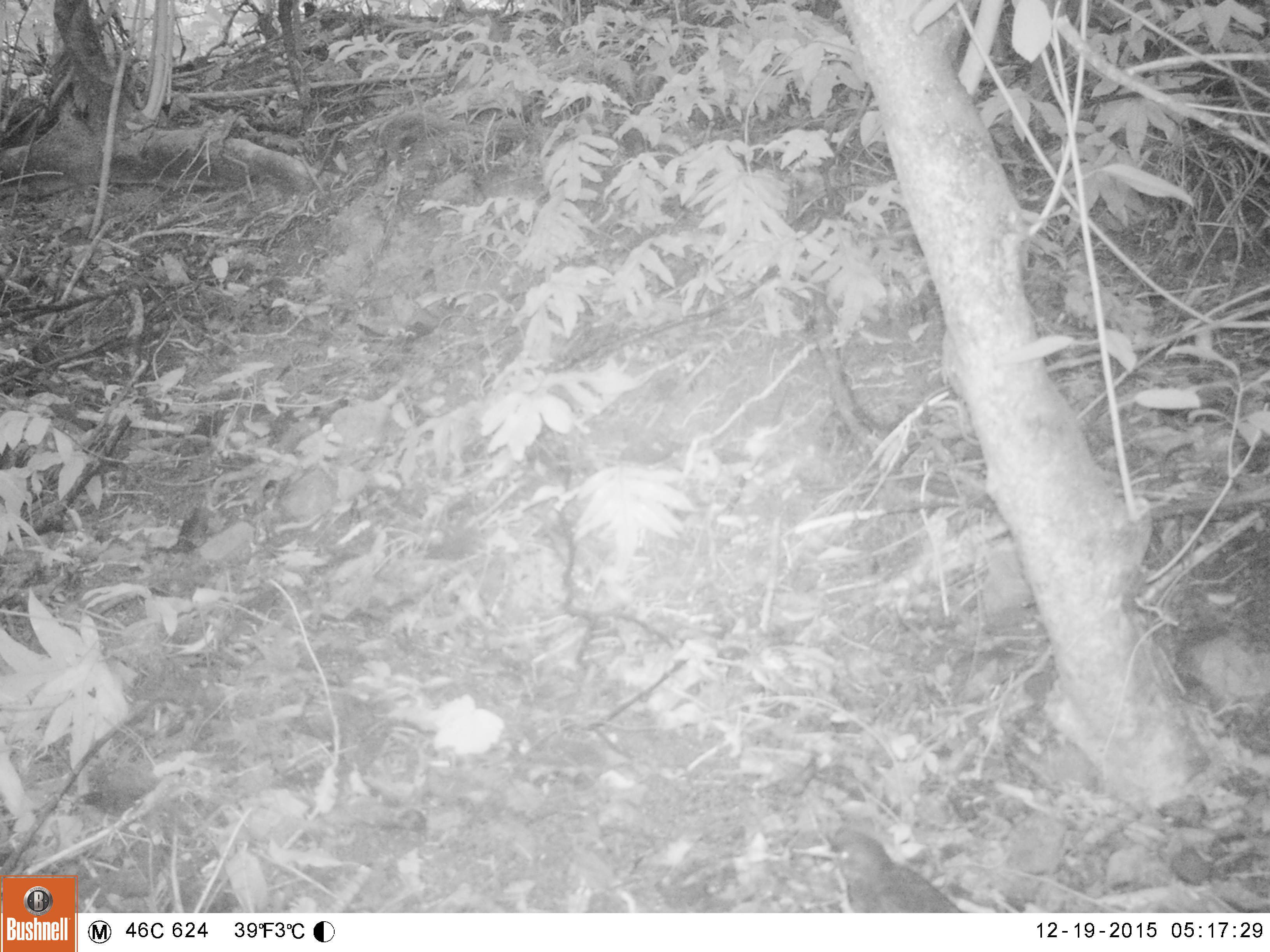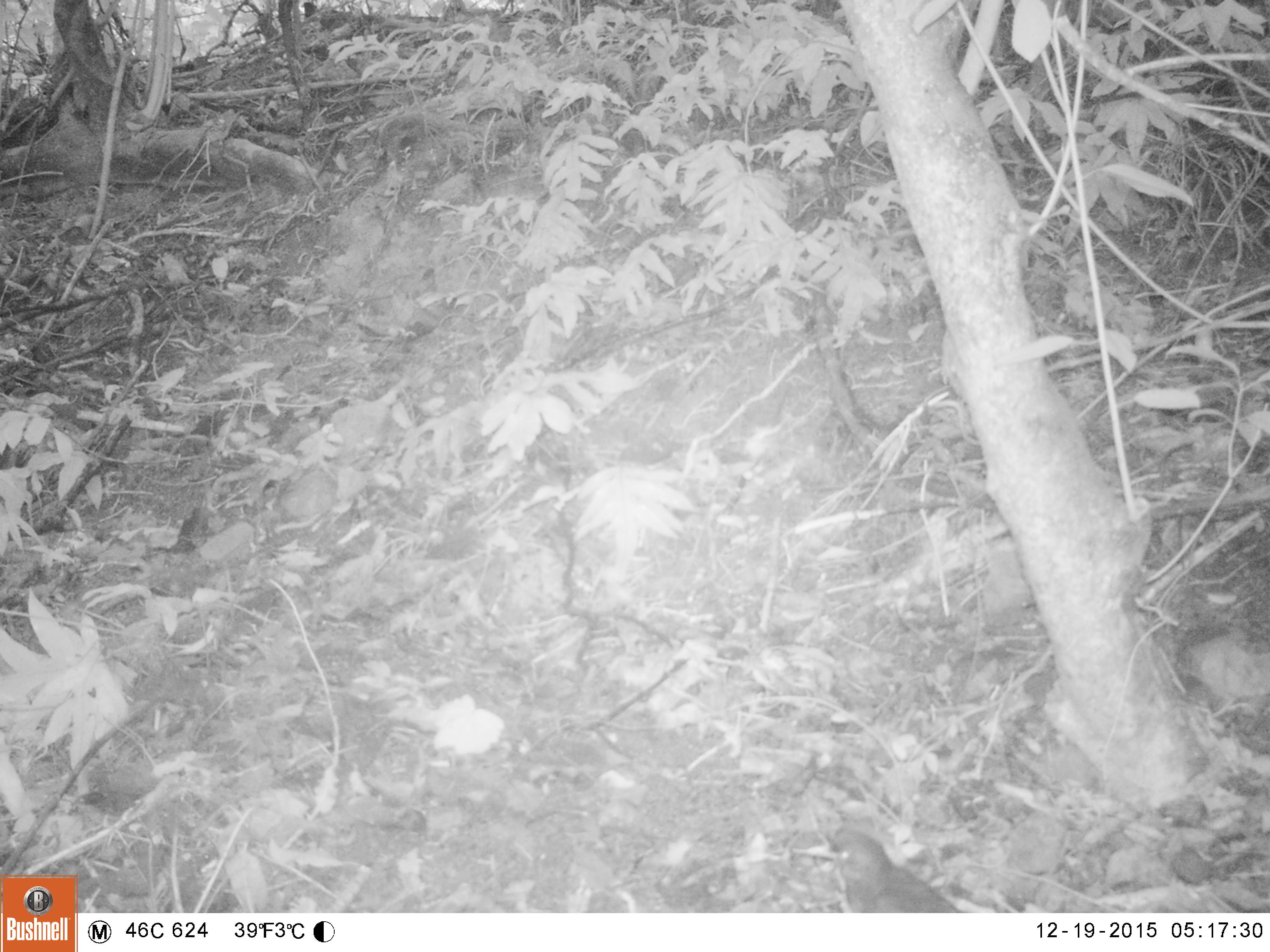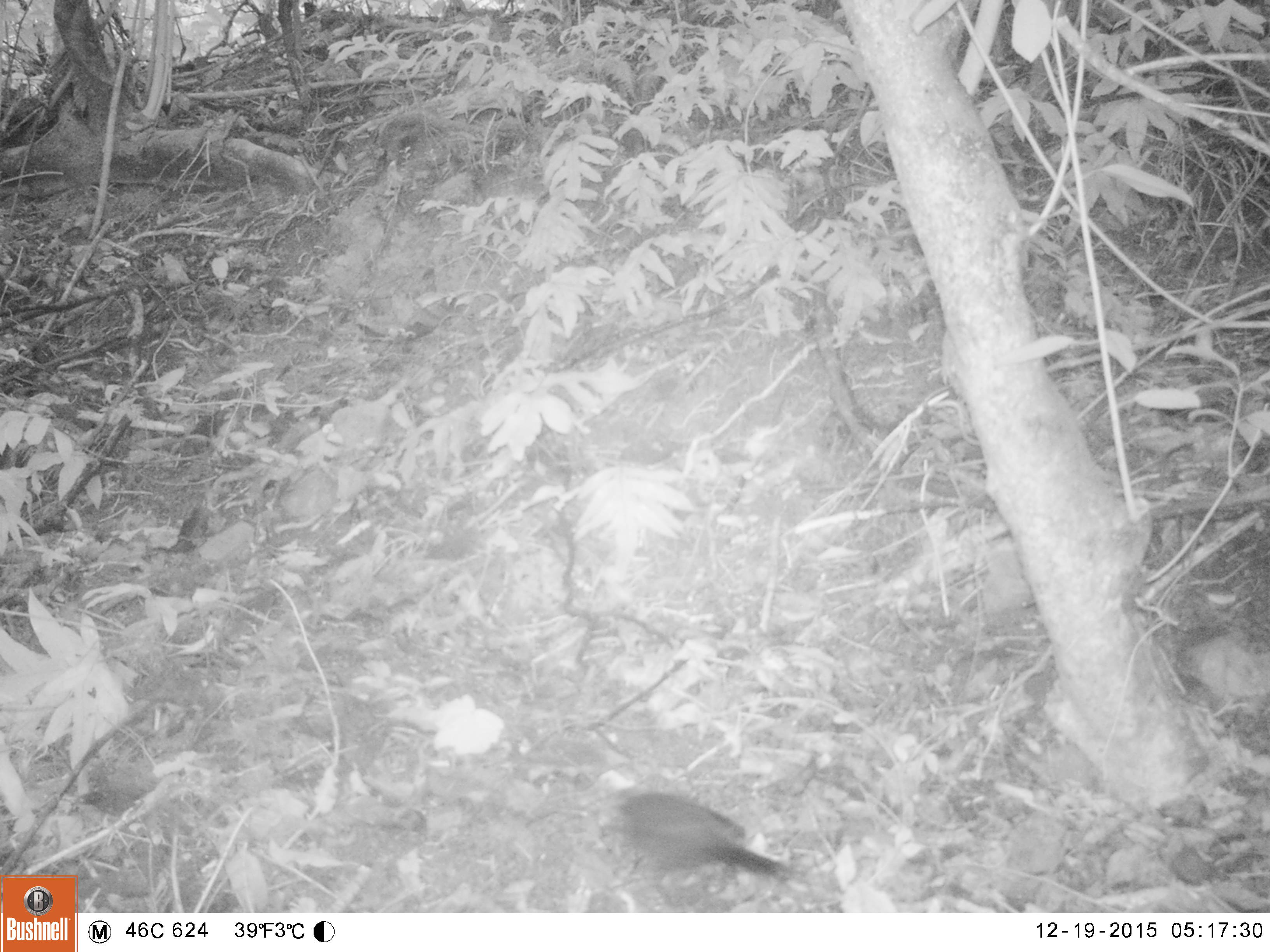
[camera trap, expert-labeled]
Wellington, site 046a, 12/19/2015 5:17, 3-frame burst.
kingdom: Animalia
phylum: Chordata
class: Aves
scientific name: Aves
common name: bird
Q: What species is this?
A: Bird (Aves).